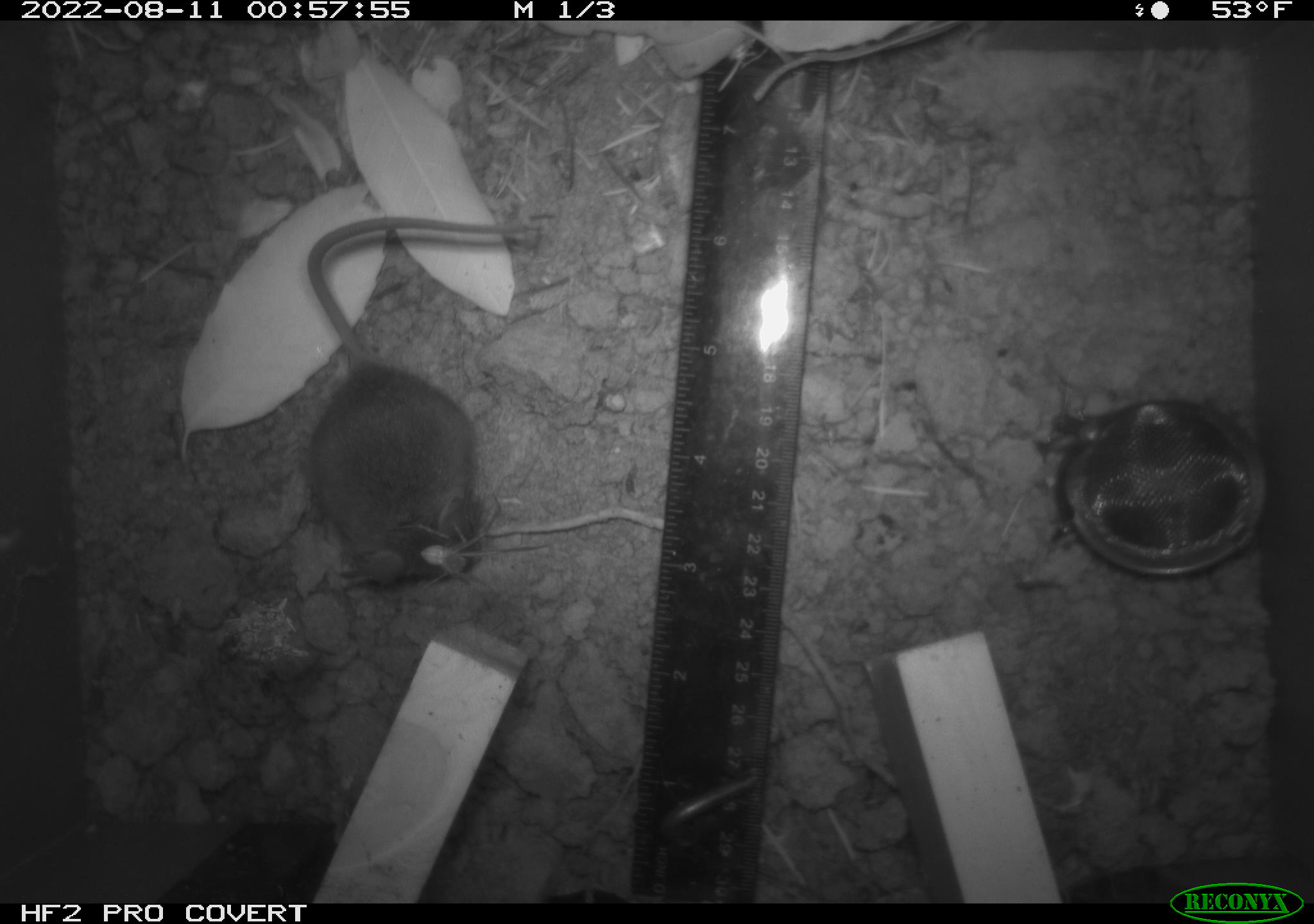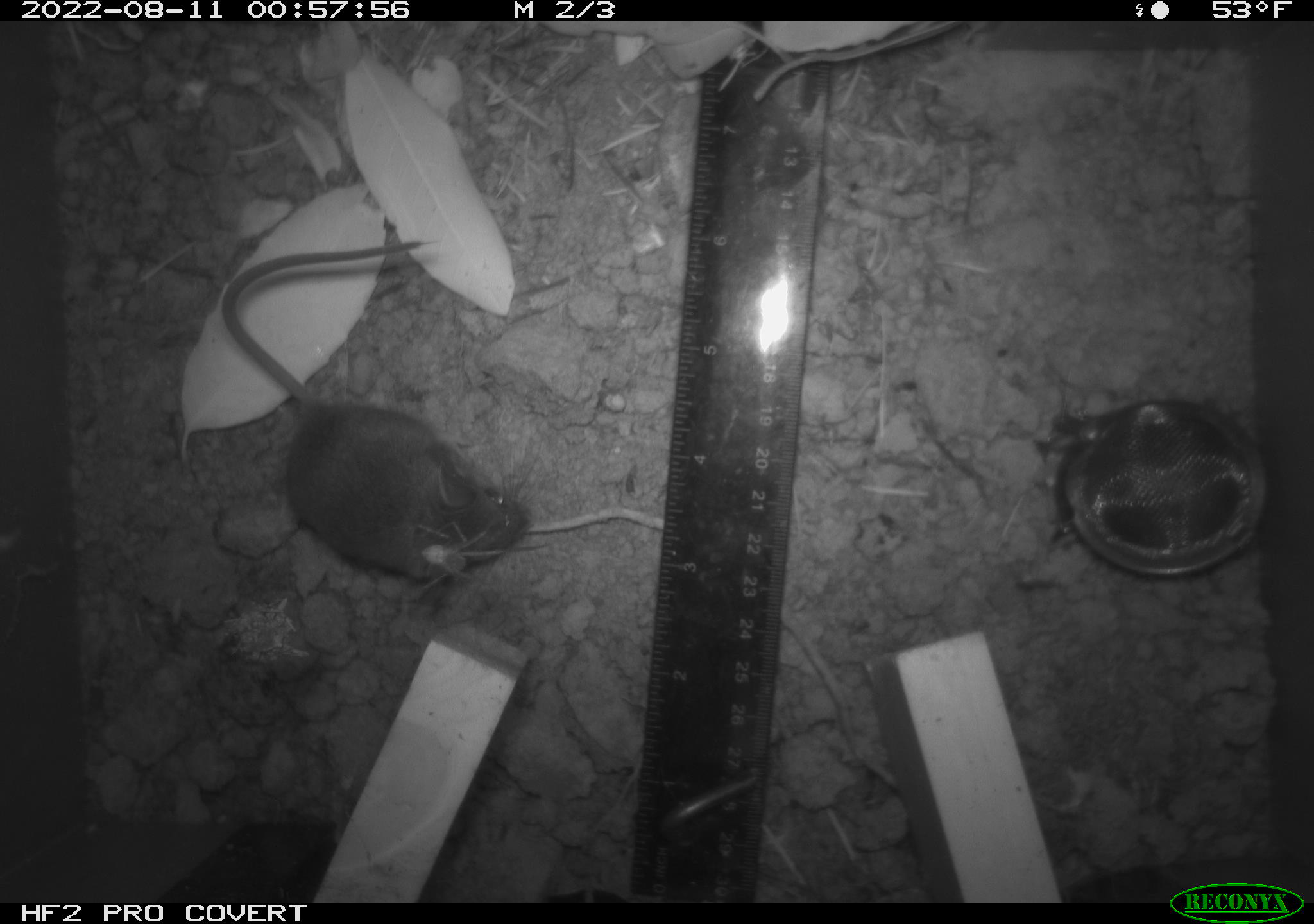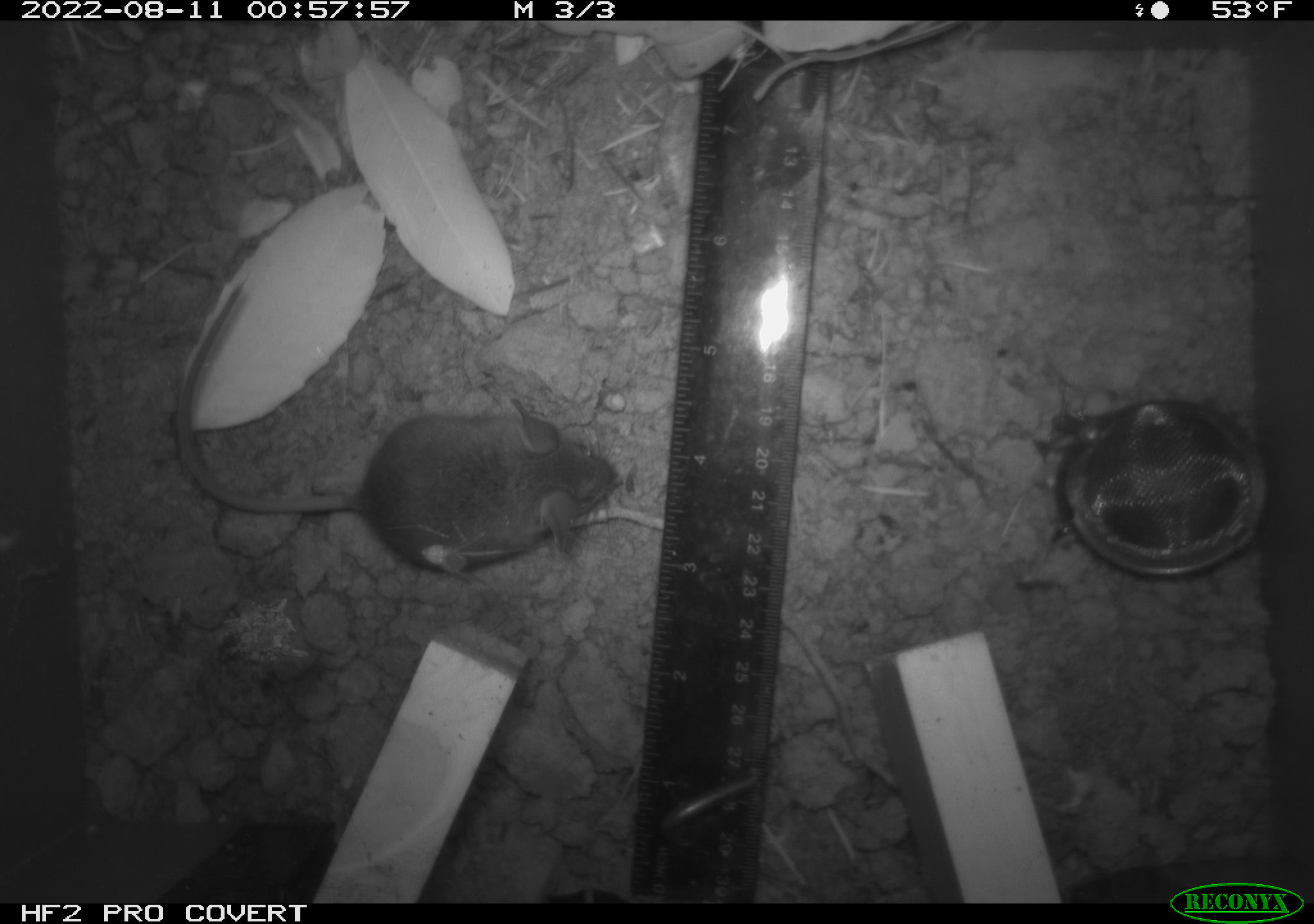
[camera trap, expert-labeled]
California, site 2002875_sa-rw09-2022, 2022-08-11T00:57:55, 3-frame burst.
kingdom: Animalia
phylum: Chordata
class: Mammalia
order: Rodentia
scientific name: Rodentia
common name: rodent